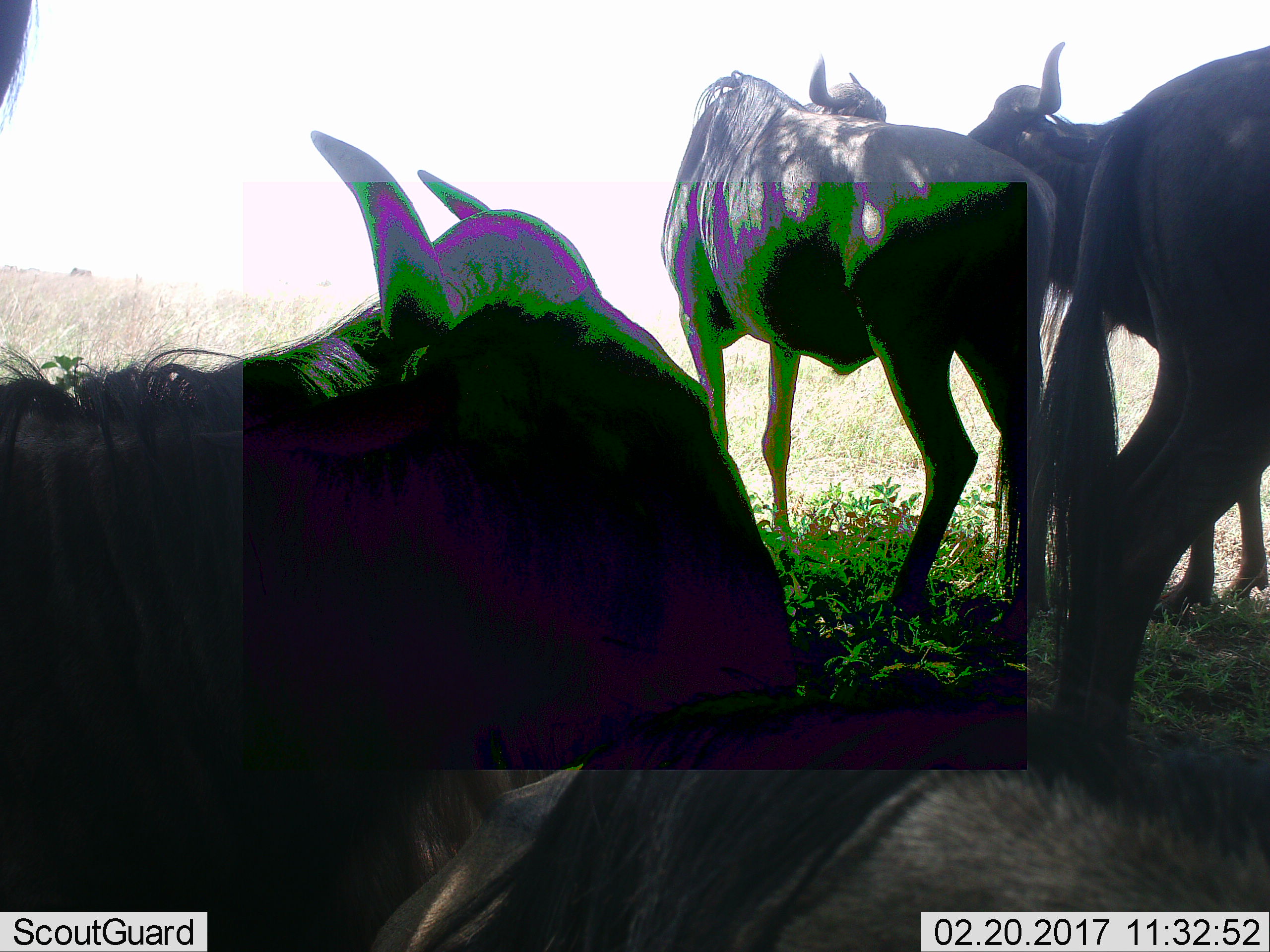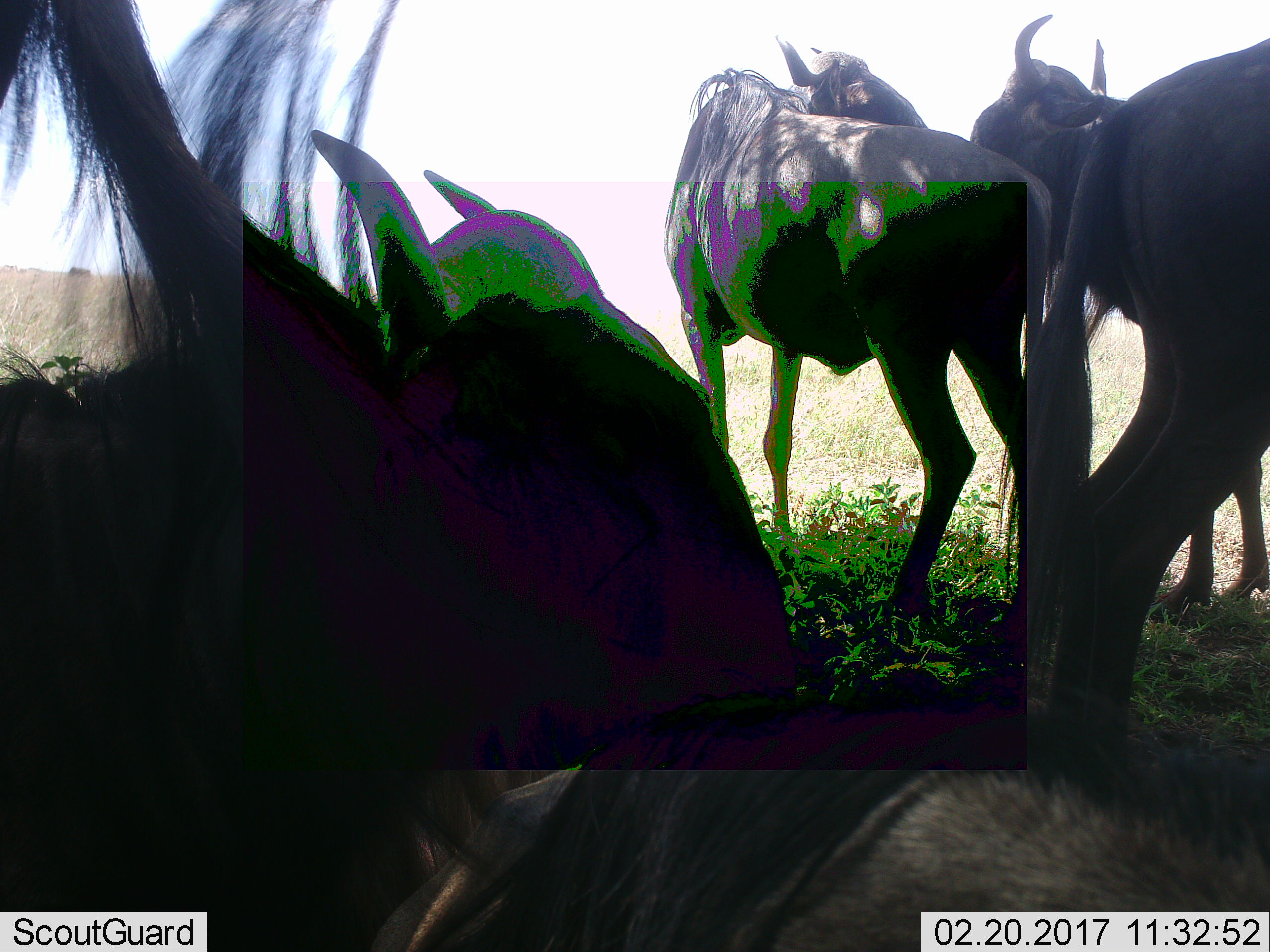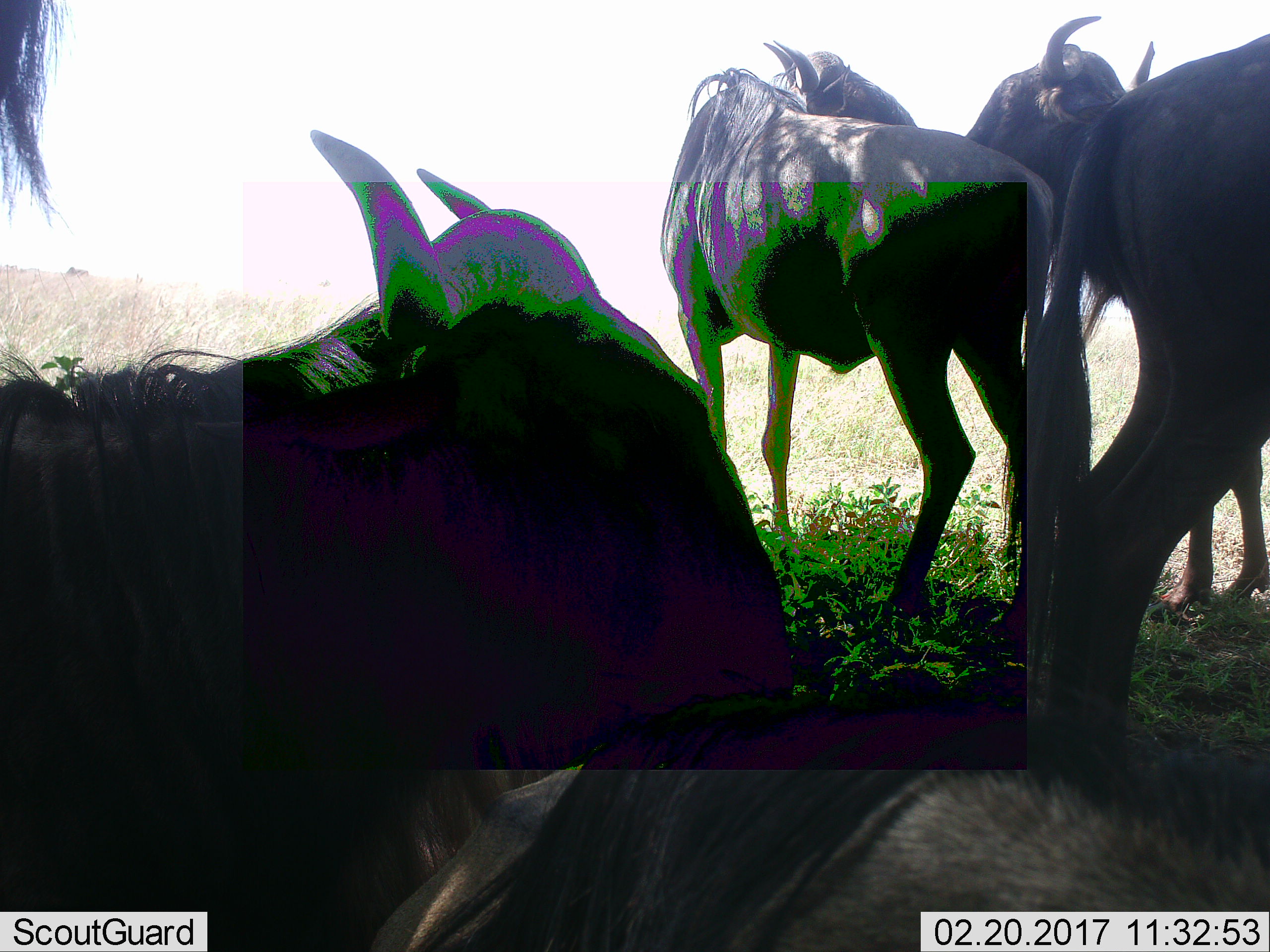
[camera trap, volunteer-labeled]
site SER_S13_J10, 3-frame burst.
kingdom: Animalia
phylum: Chordata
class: Mammalia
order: Artiodactyla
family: Bovidae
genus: Connochaetes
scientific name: Connochaetes taurinus taurinus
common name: blue wildebeest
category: wildebeestblue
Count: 6.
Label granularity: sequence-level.